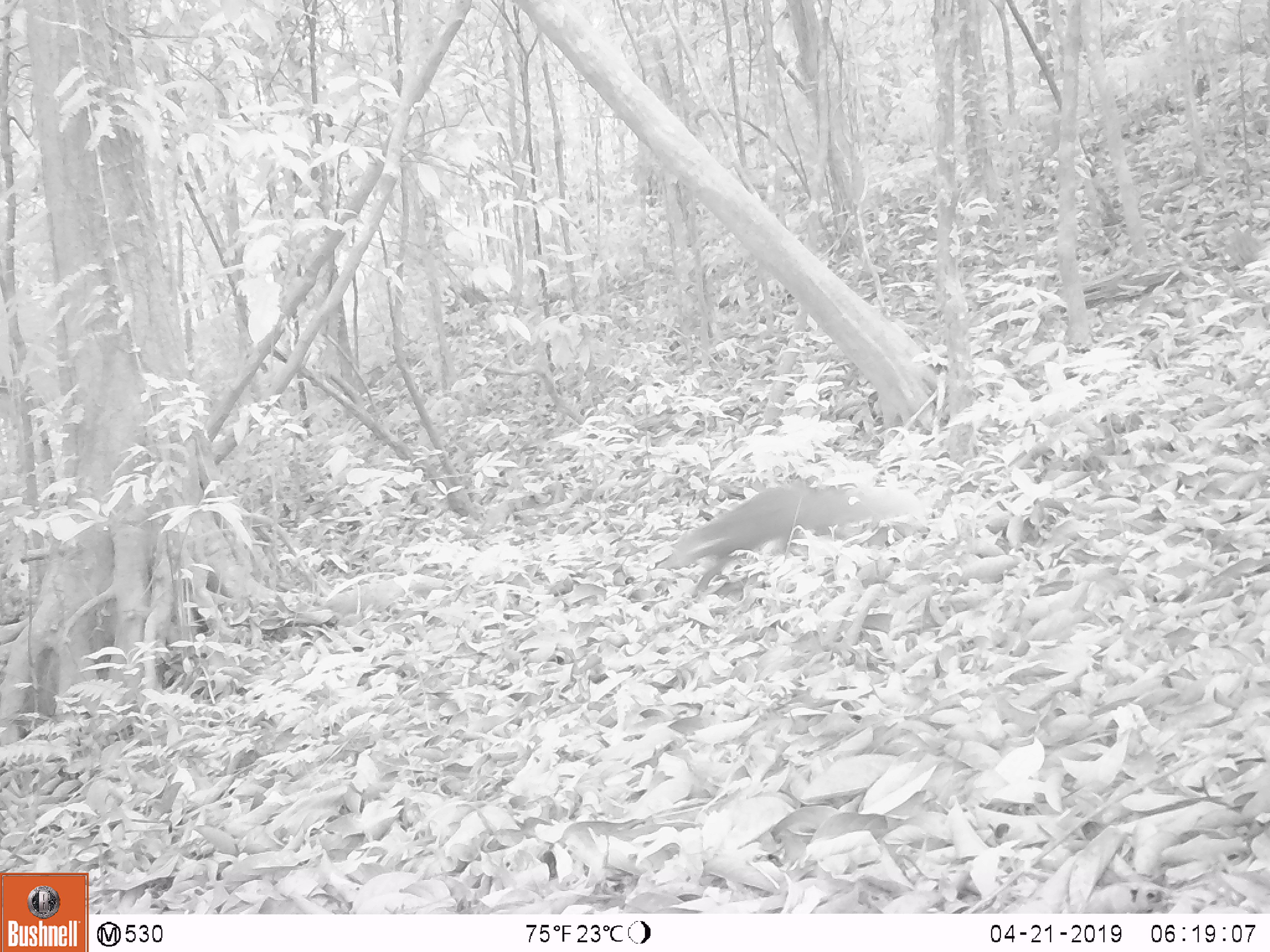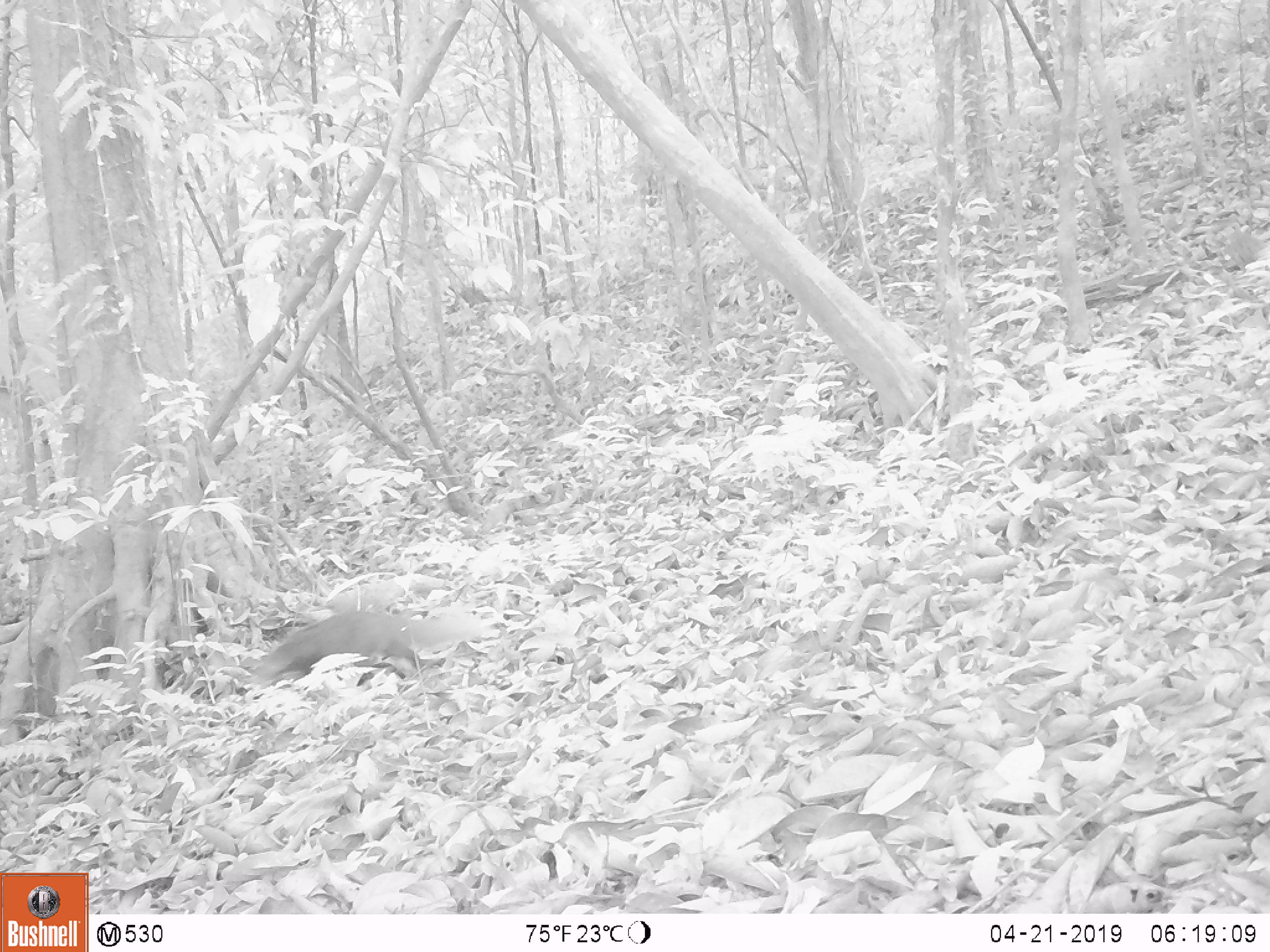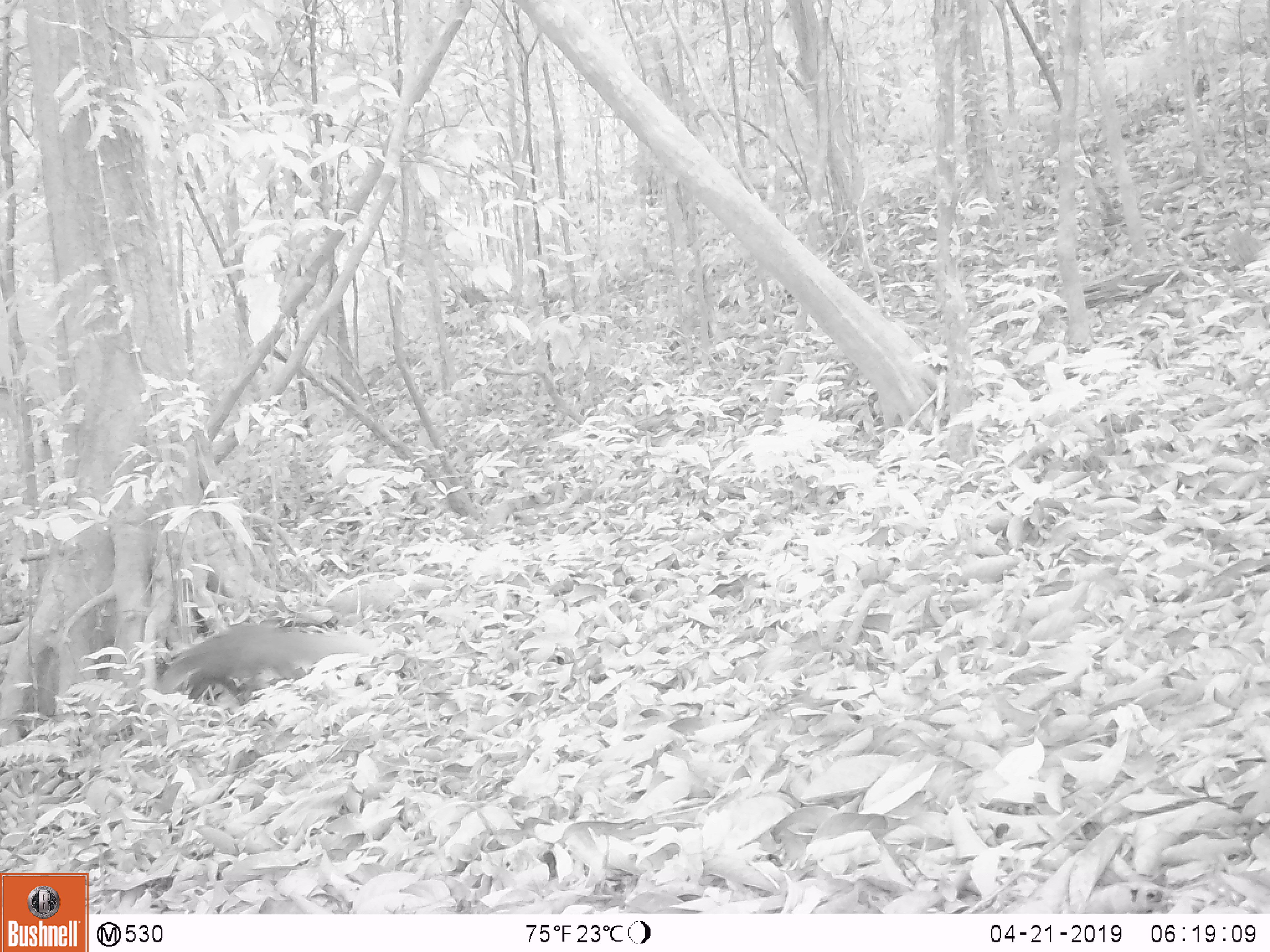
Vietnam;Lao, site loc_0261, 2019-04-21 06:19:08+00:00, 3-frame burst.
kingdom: Animalia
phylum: Chordata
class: Mammalia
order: Carnivora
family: Herpestidae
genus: Urva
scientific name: Urva urva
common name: crab-eating mongoose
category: crab eating mongoose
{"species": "crab eating mongoose (crab-eating mongoose) (Urva urva)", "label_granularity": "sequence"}